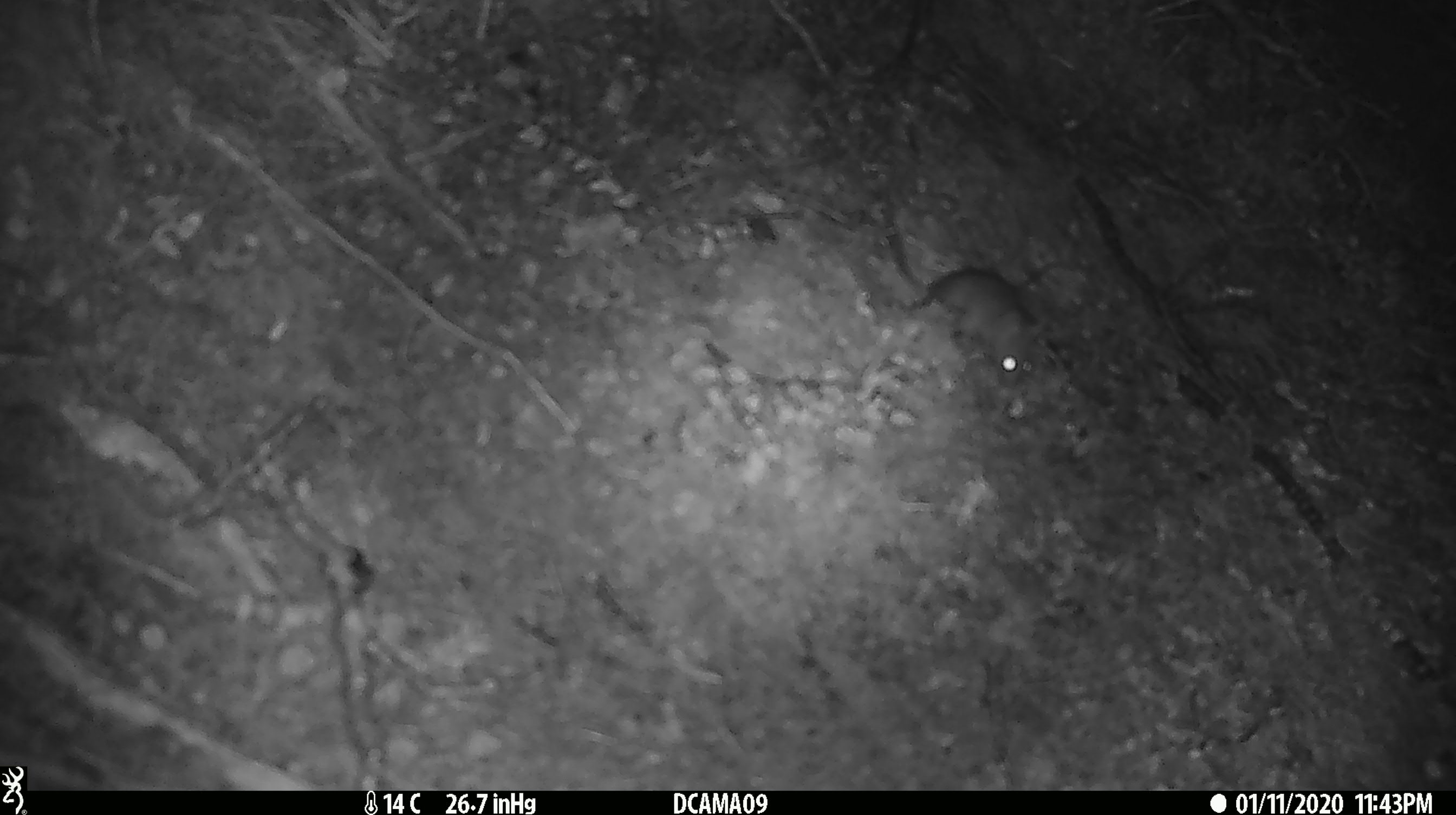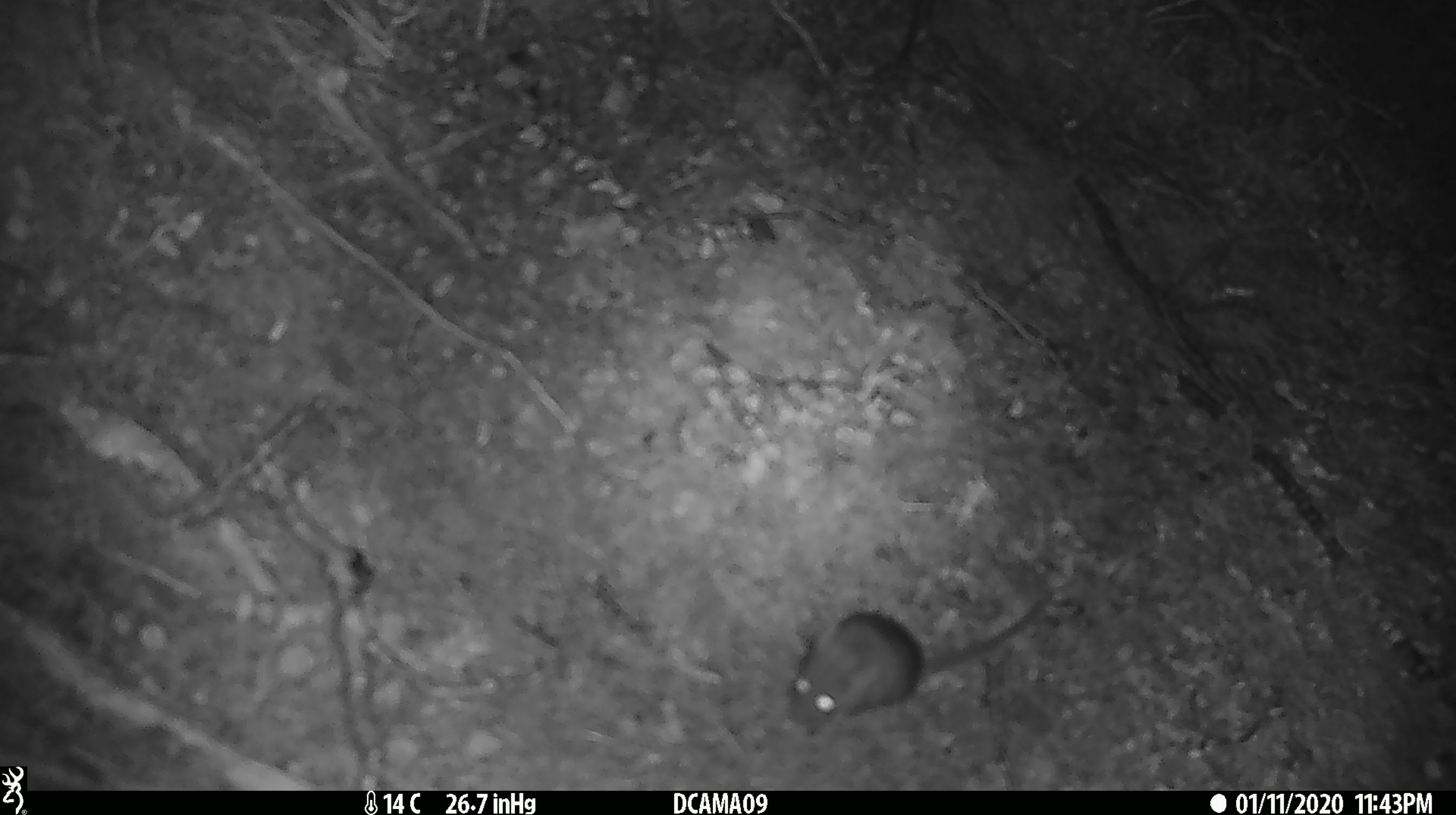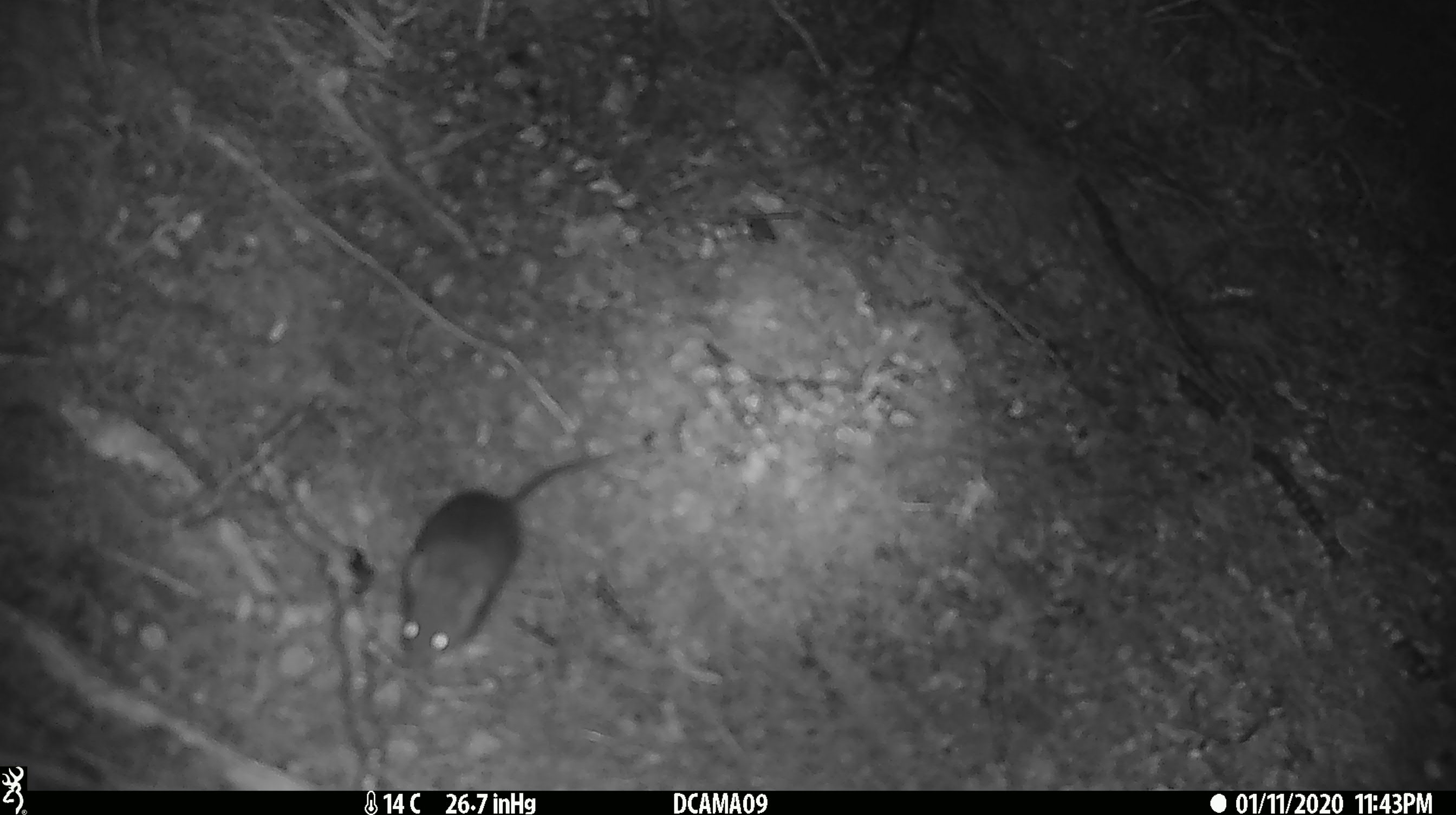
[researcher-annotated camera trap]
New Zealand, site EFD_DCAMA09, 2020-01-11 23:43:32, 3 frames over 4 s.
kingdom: Animalia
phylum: Chordata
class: Mammalia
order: Rodentia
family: Muridae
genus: Mus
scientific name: Mus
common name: mouse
Mouse (Mus).